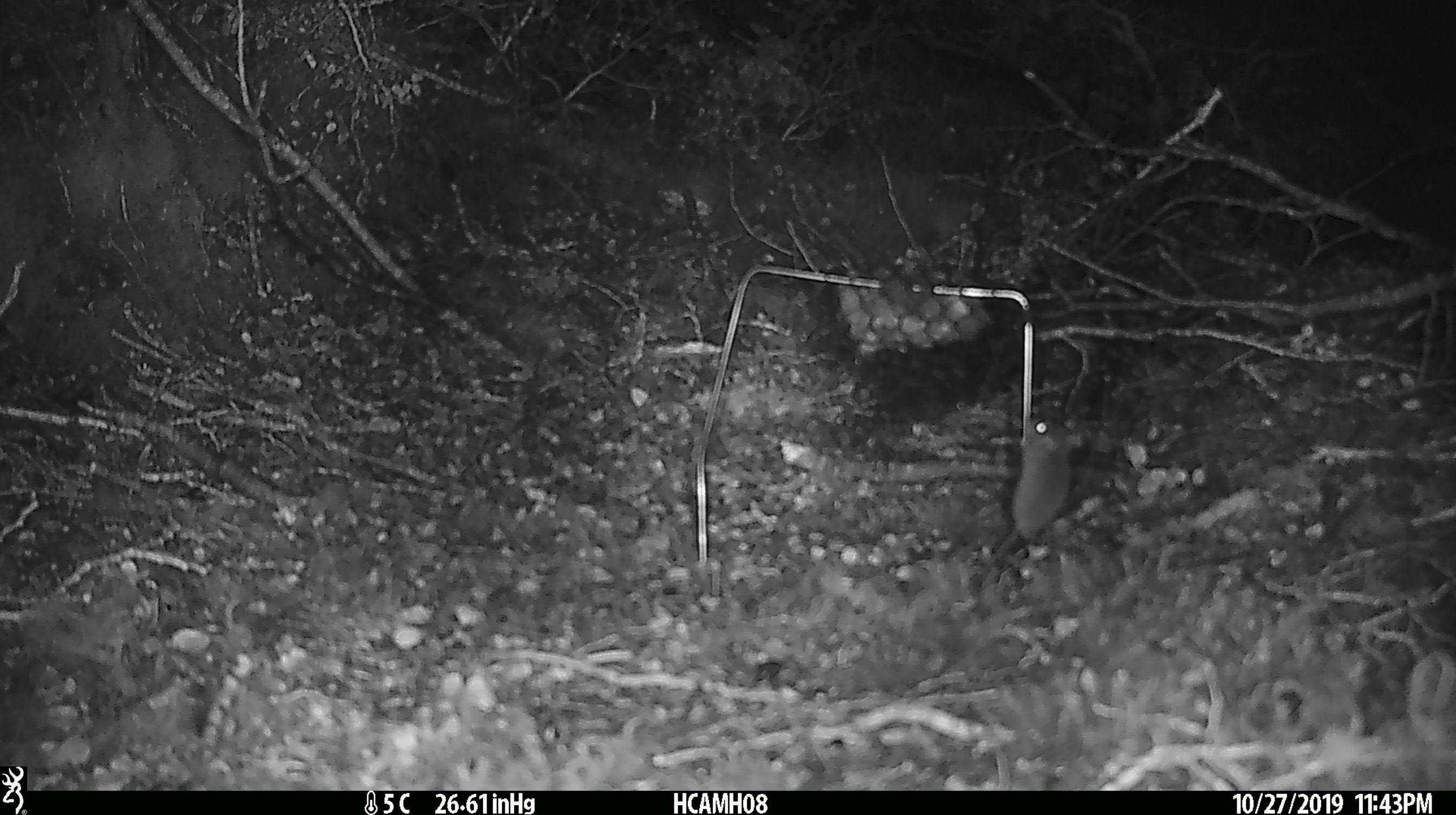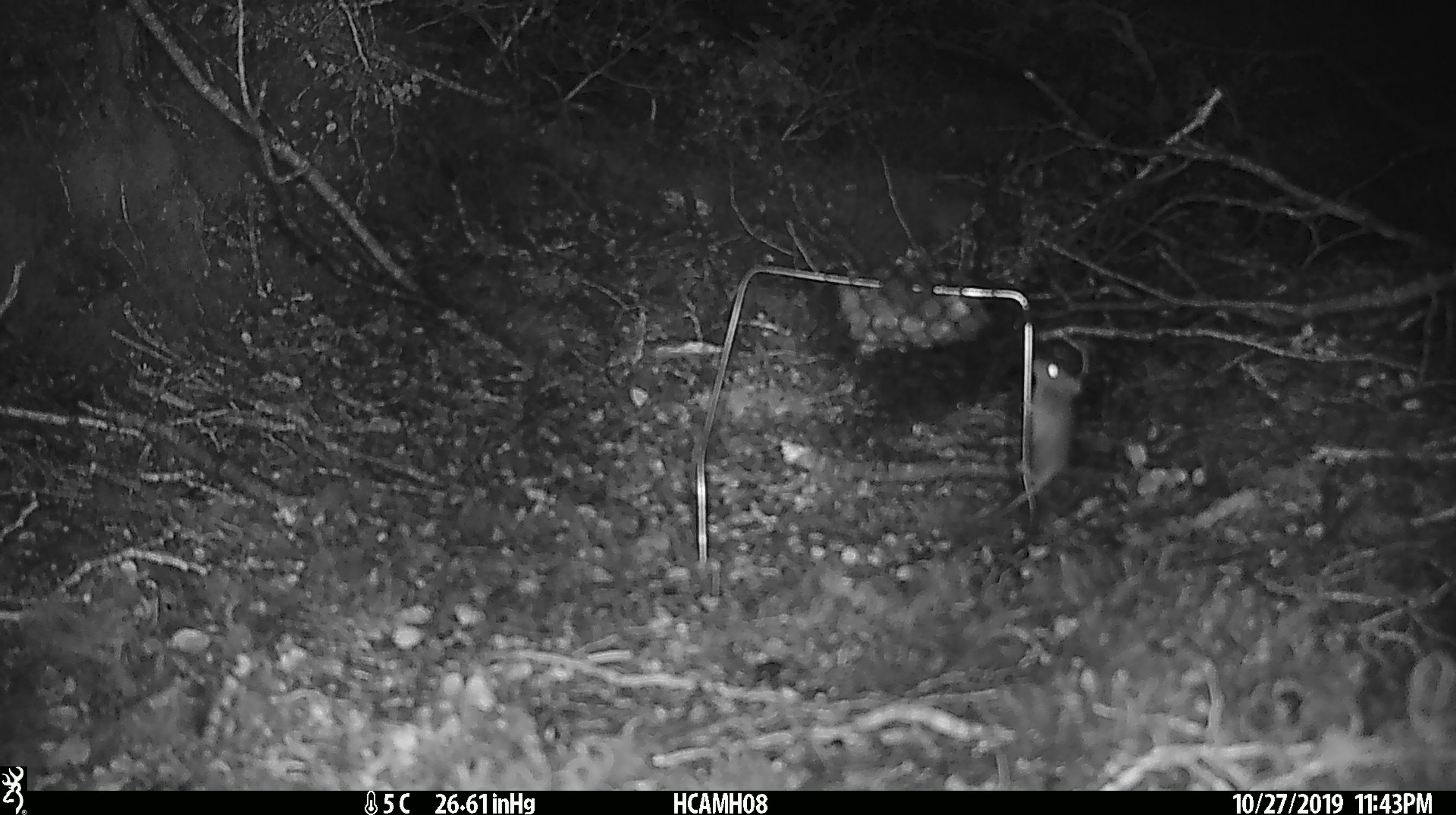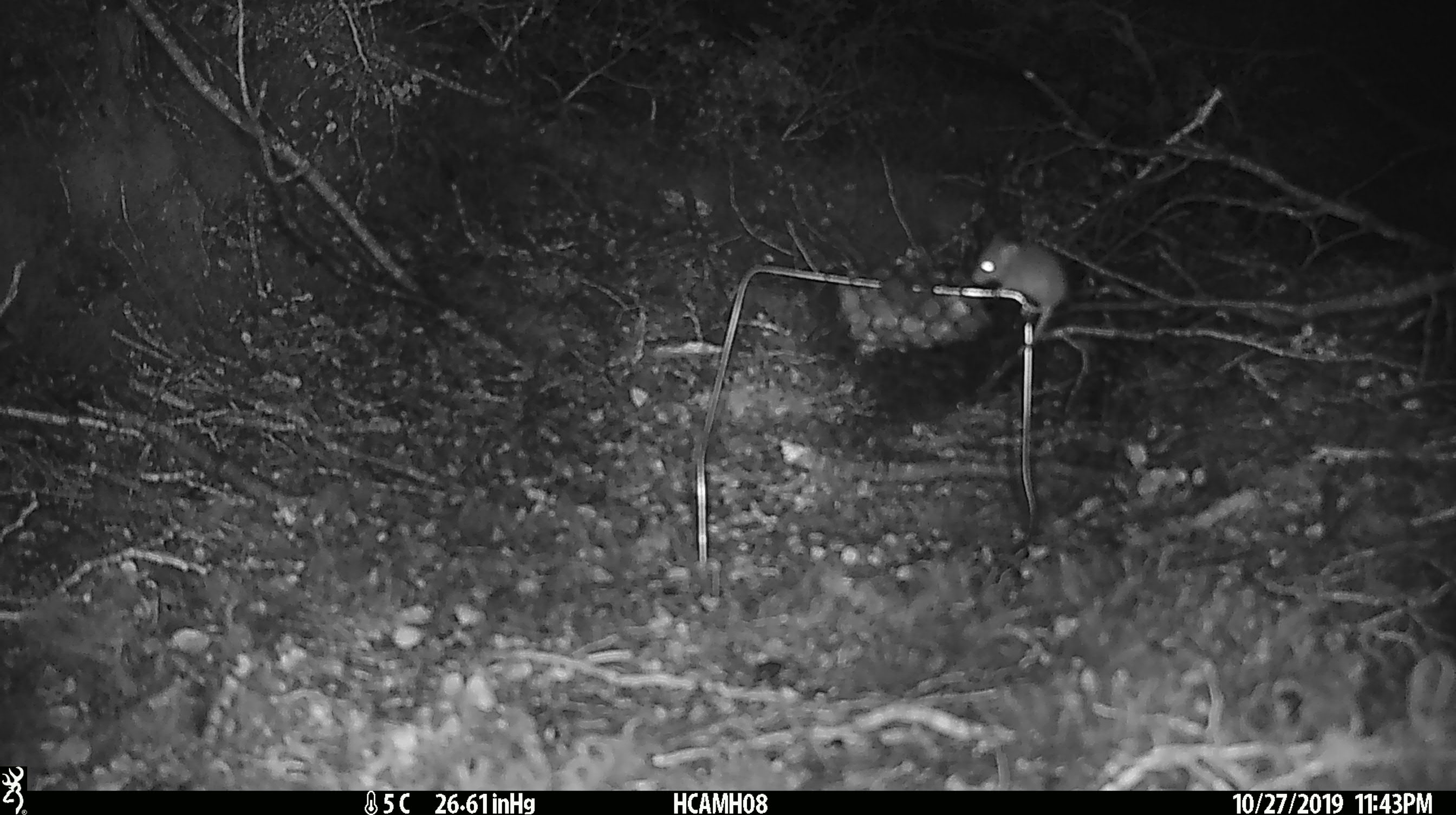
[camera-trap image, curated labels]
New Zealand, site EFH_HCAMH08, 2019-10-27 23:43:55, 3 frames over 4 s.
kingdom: Animalia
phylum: Chordata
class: Mammalia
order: Rodentia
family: Muridae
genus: Mus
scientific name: Mus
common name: mouse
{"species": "mouse (Mus)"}